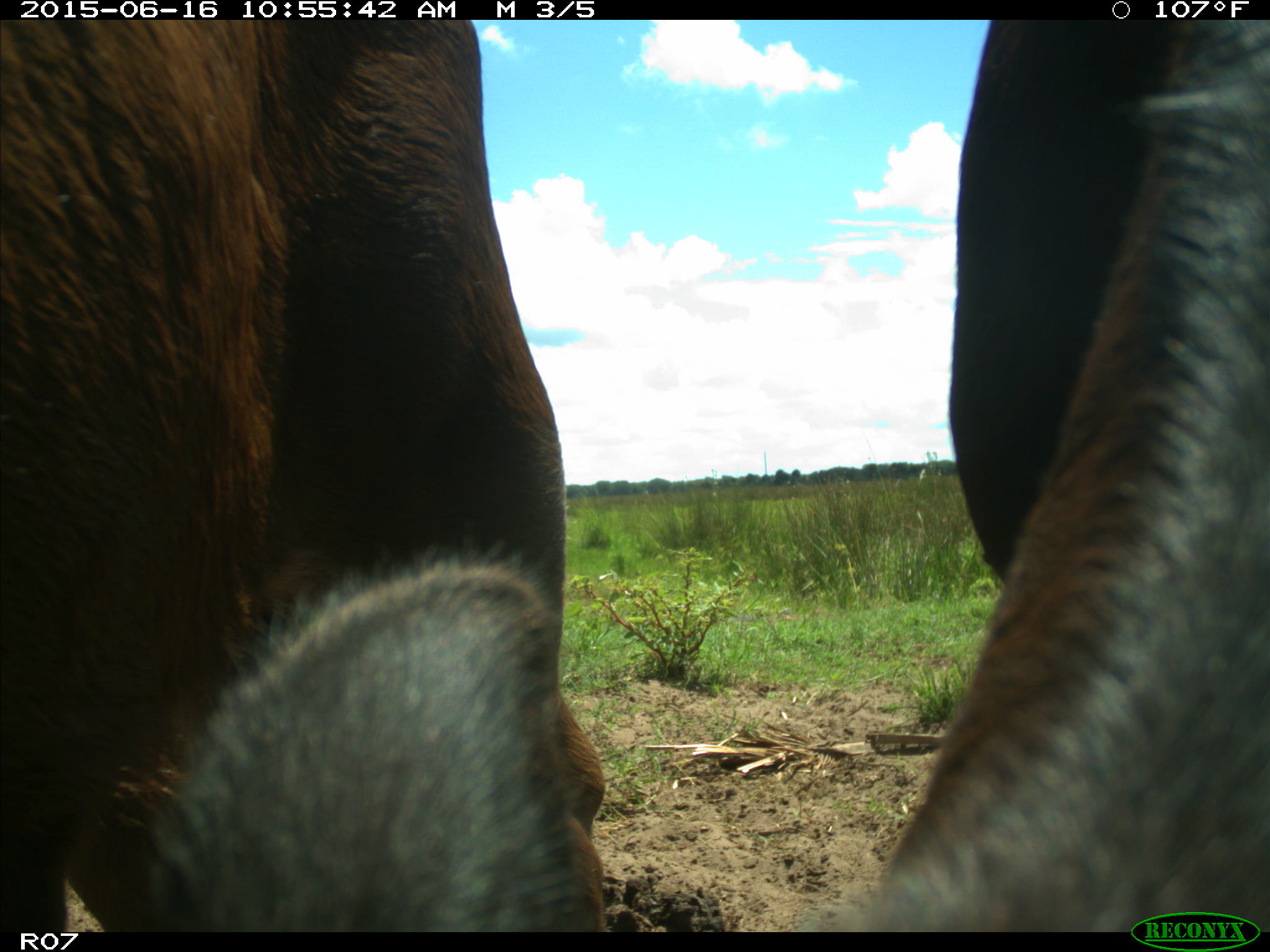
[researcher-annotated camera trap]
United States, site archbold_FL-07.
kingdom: Animalia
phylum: Chordata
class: Mammalia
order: Artiodactyla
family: Bovidae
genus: Bos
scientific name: Bos taurus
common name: domestic cow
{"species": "Bos taurus (domestic cow)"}